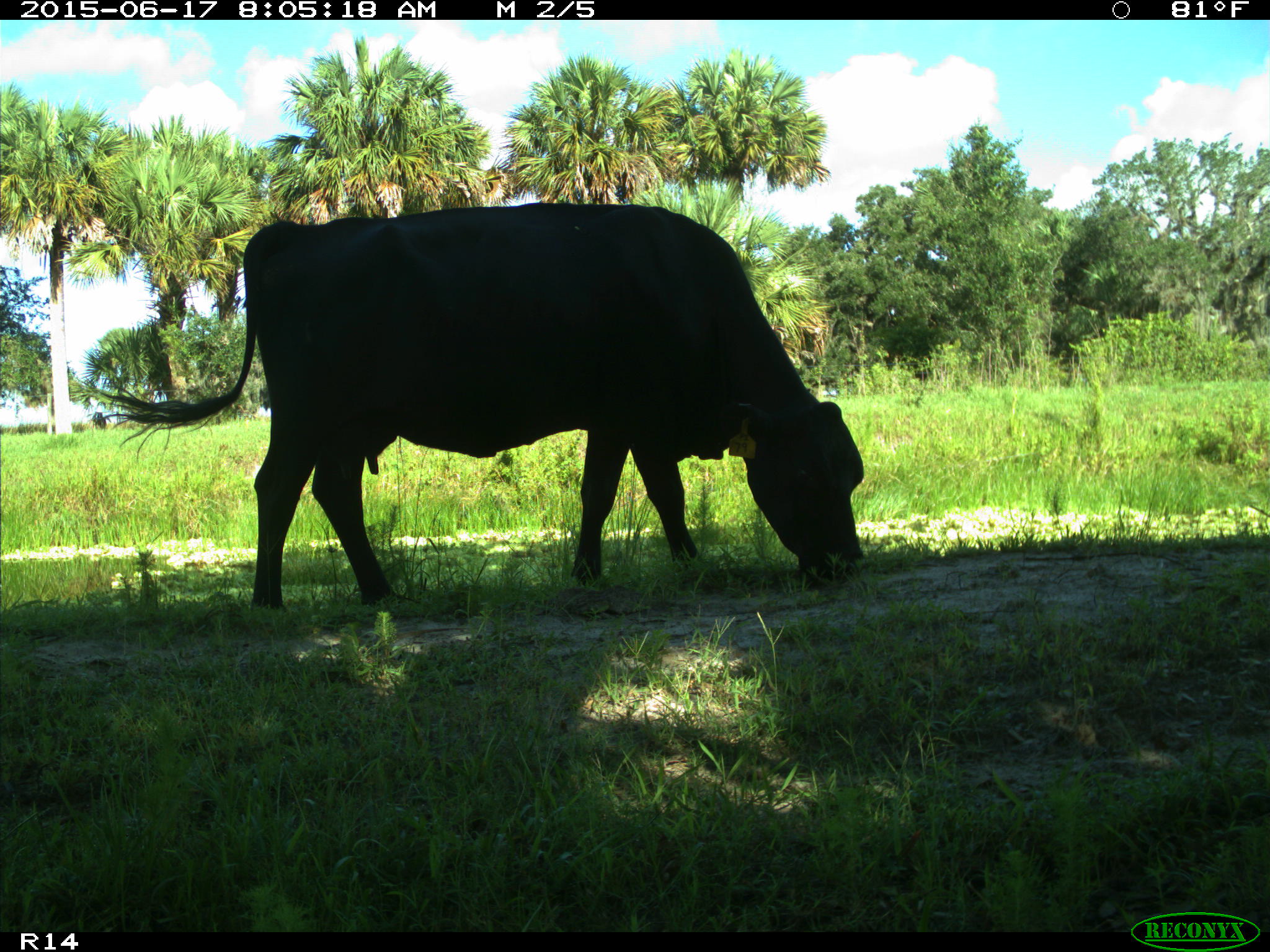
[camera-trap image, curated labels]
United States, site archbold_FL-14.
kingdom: Animalia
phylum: Chordata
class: Mammalia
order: Artiodactyla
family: Bovidae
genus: Bos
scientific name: Bos taurus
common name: domestic cow